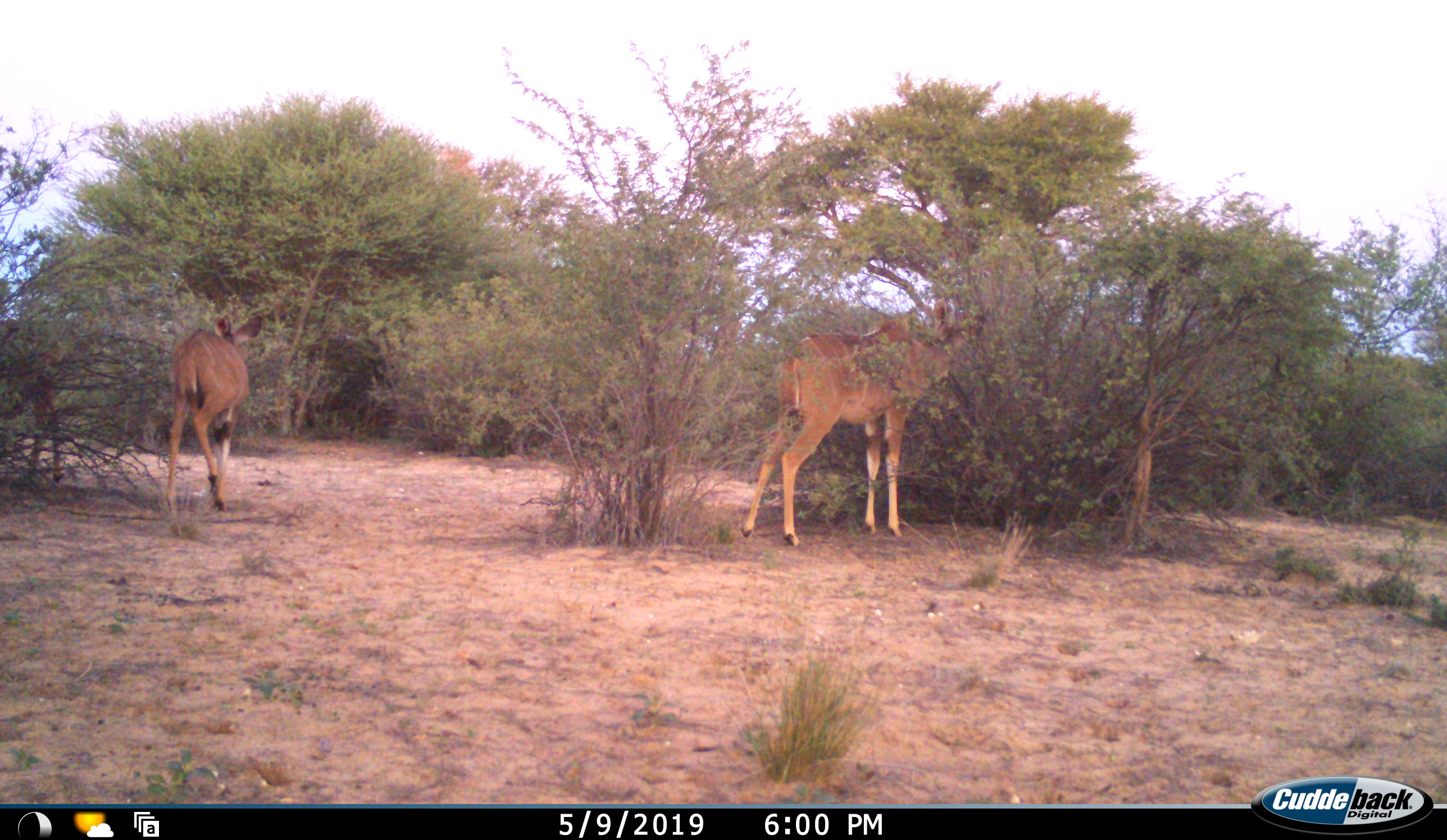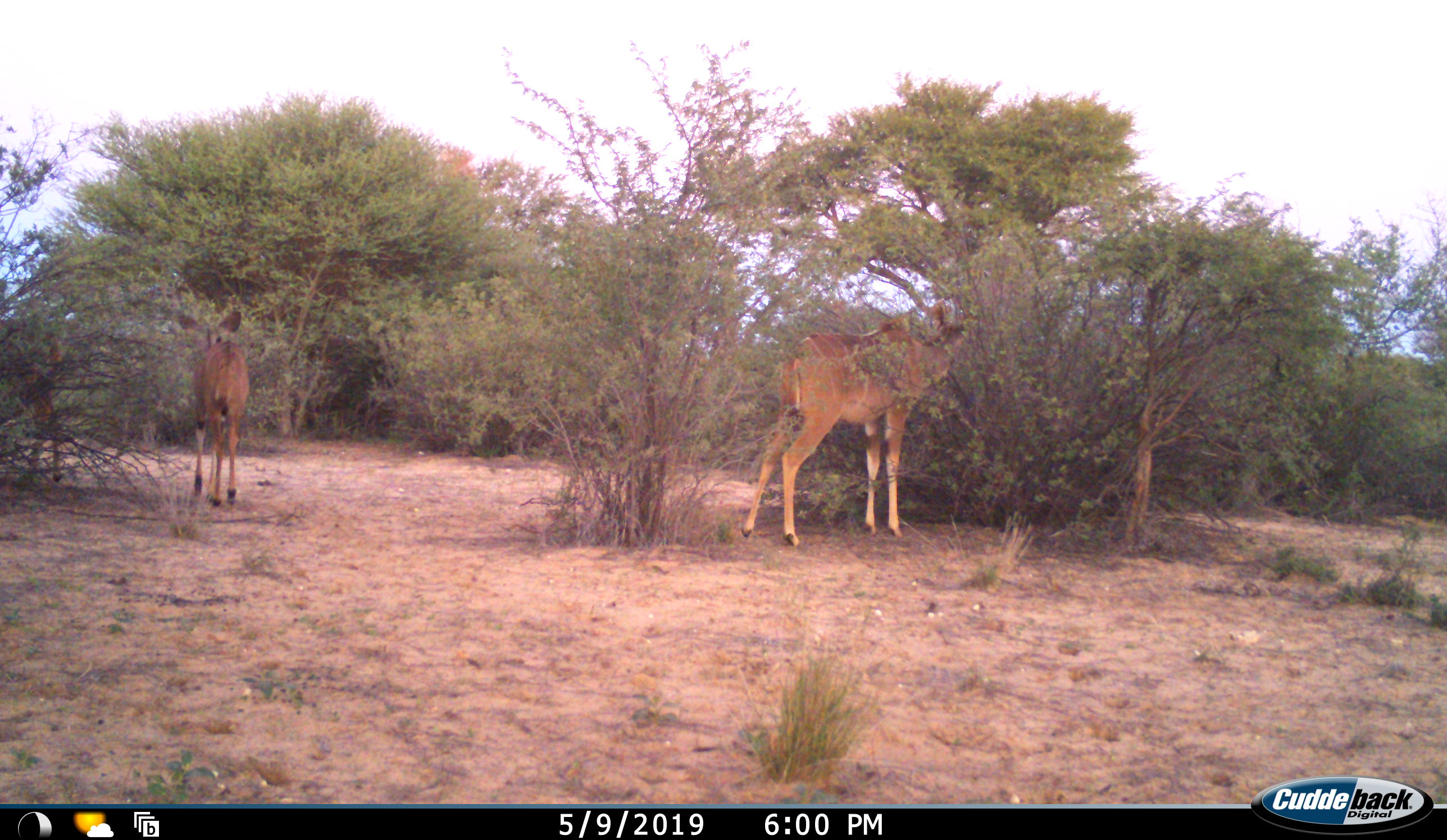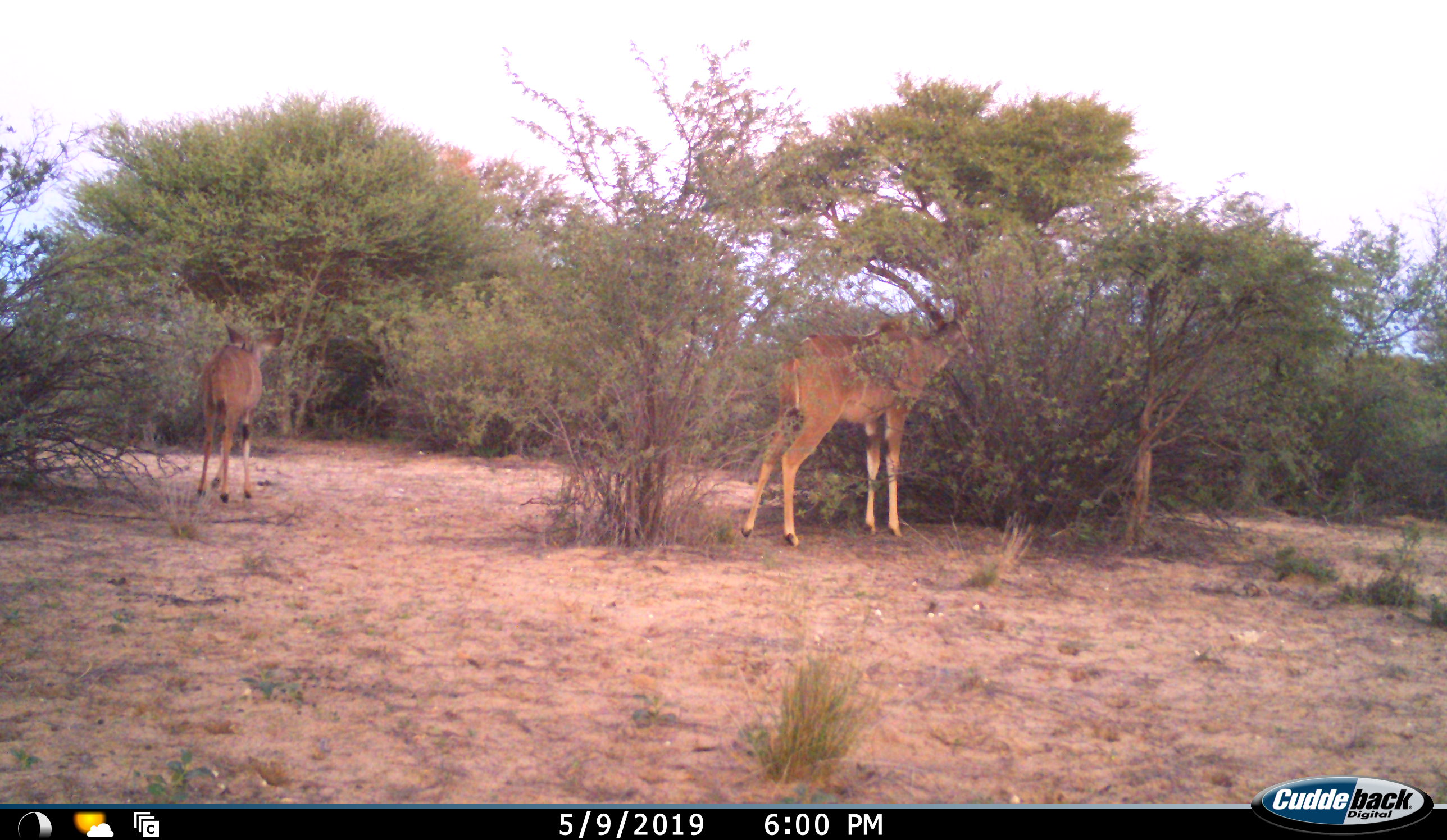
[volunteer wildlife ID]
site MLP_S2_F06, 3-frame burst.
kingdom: Animalia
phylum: Chordata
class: Mammalia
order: Artiodactyla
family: Bovidae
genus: Tragelaphus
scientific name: Tragelaphus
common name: kudu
Kudu (Tragelaphus), count 3. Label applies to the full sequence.